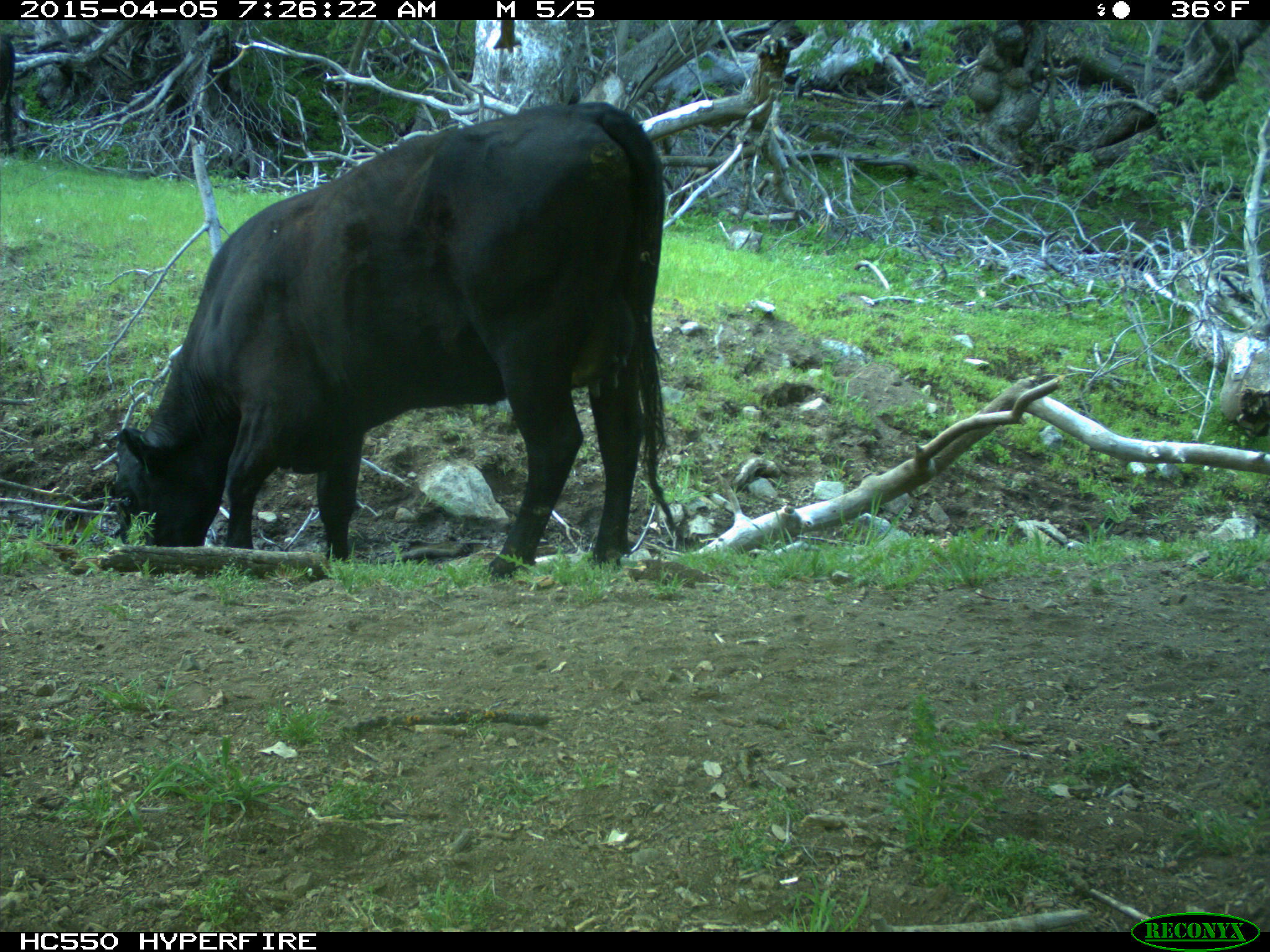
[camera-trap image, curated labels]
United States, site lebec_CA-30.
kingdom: Animalia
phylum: Chordata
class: Mammalia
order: Artiodactyla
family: Bovidae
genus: Bos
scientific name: Bos taurus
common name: domestic cow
Bos taurus (domestic cow).